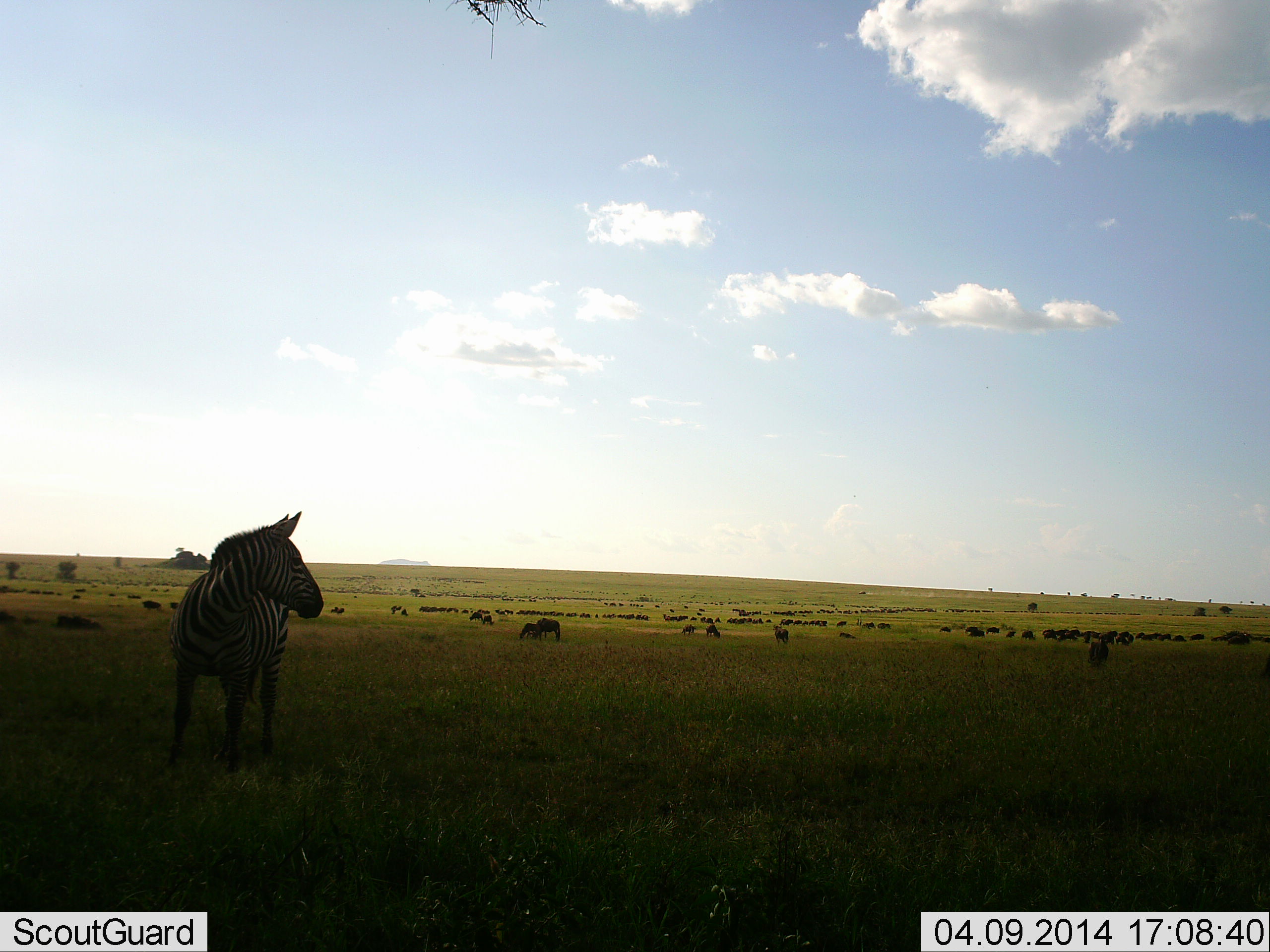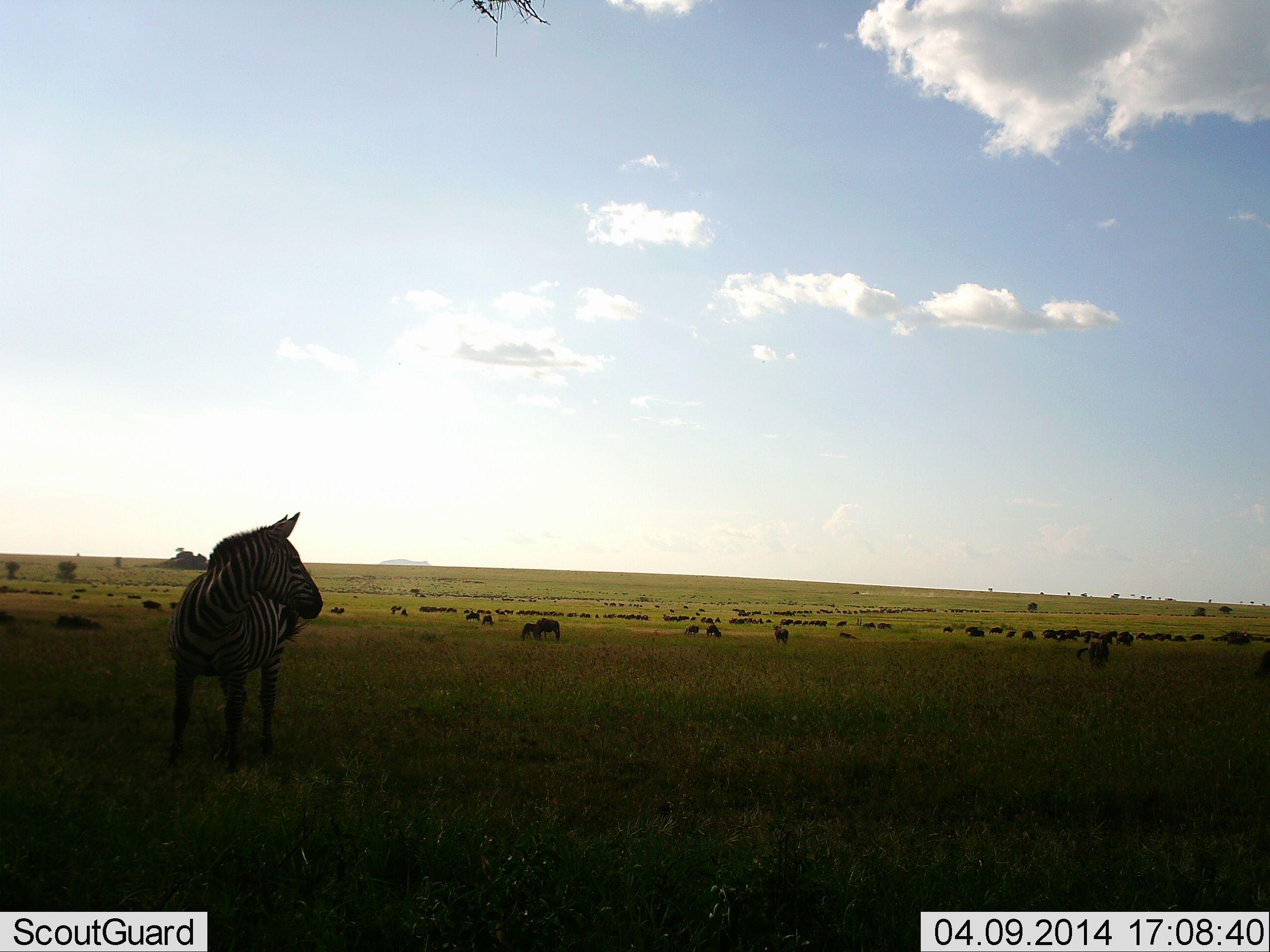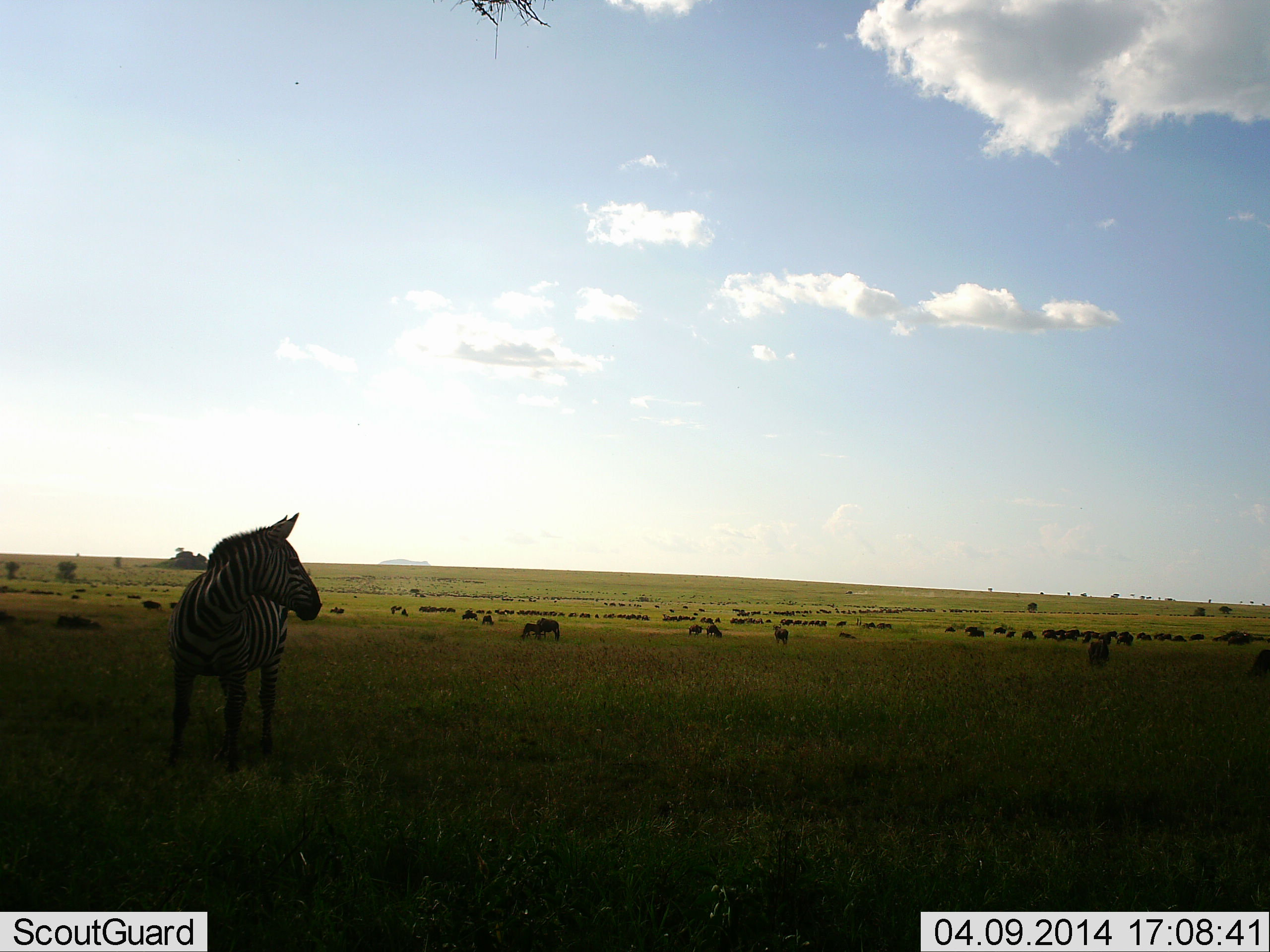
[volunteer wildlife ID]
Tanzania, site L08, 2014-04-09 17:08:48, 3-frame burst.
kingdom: Animalia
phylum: Chordata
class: Mammalia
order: Perissodactyla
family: Equidae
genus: Equus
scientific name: Equus quagga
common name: plains zebra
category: zebra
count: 1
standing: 93%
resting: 7%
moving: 14%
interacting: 0%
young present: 0%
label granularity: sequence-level